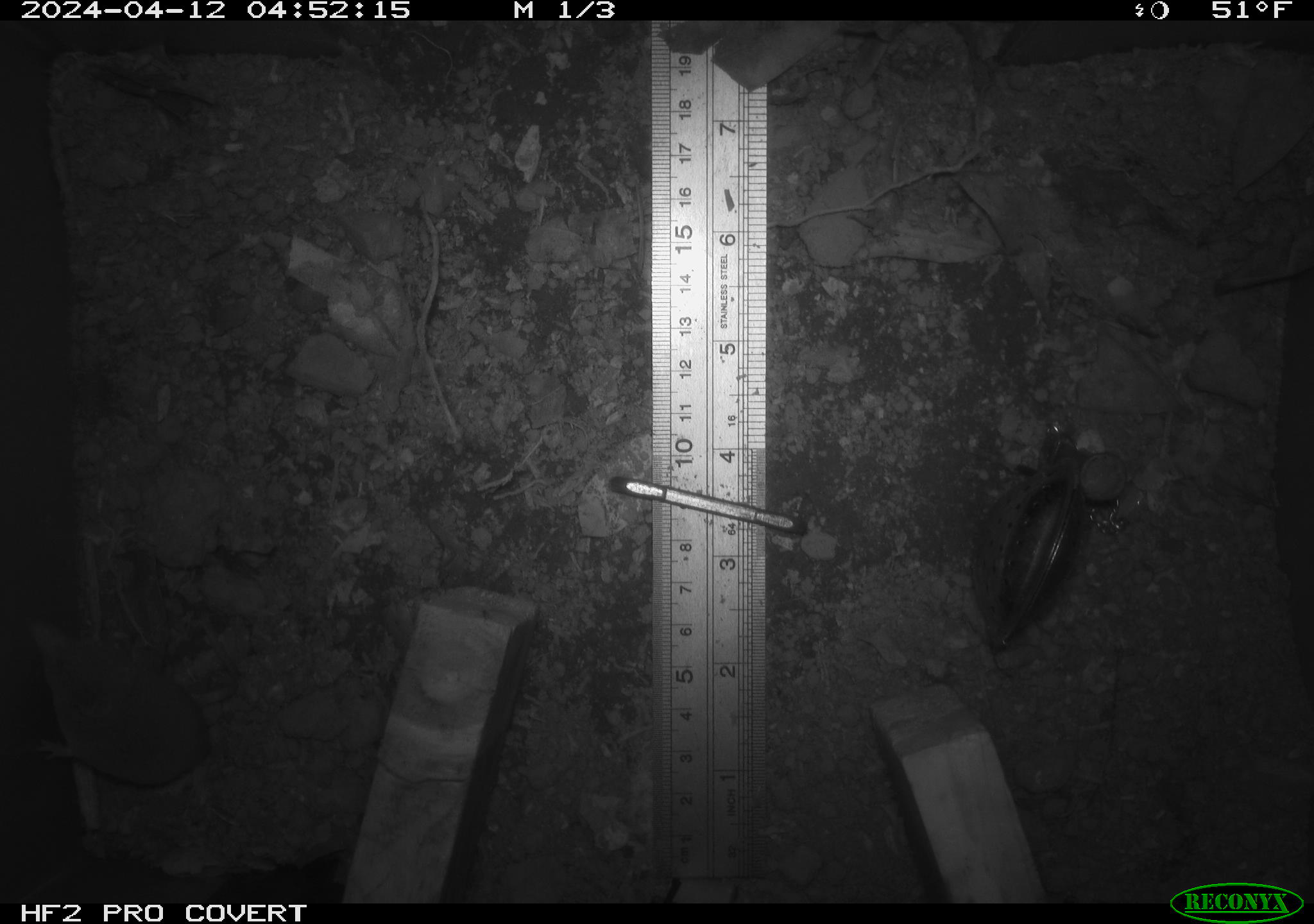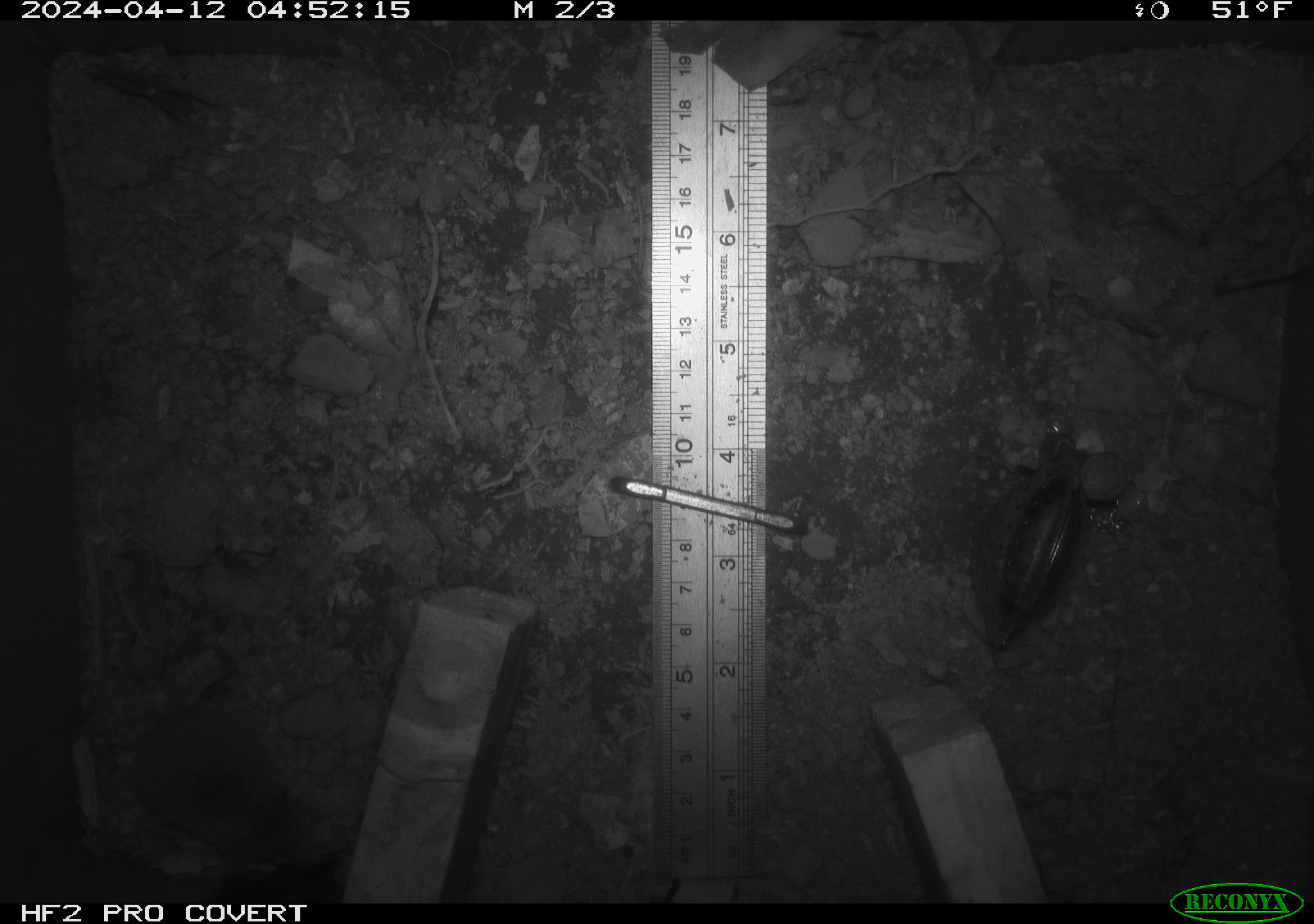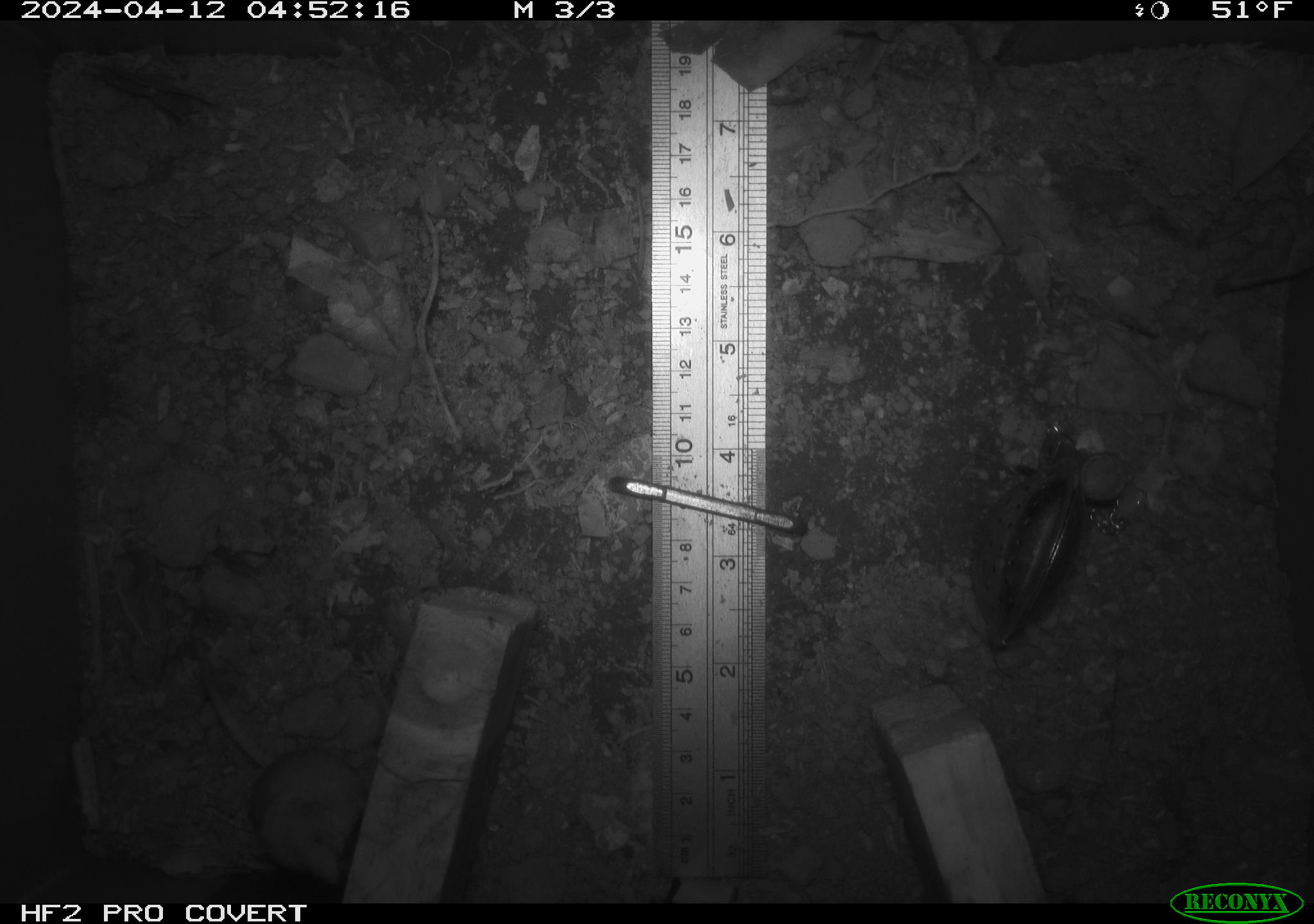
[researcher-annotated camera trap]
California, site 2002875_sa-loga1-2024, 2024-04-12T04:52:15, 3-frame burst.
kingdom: Animalia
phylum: Chordata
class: Mammalia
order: Eulipotyphla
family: Soricidae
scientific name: Soricidae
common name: shrews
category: soricidae family